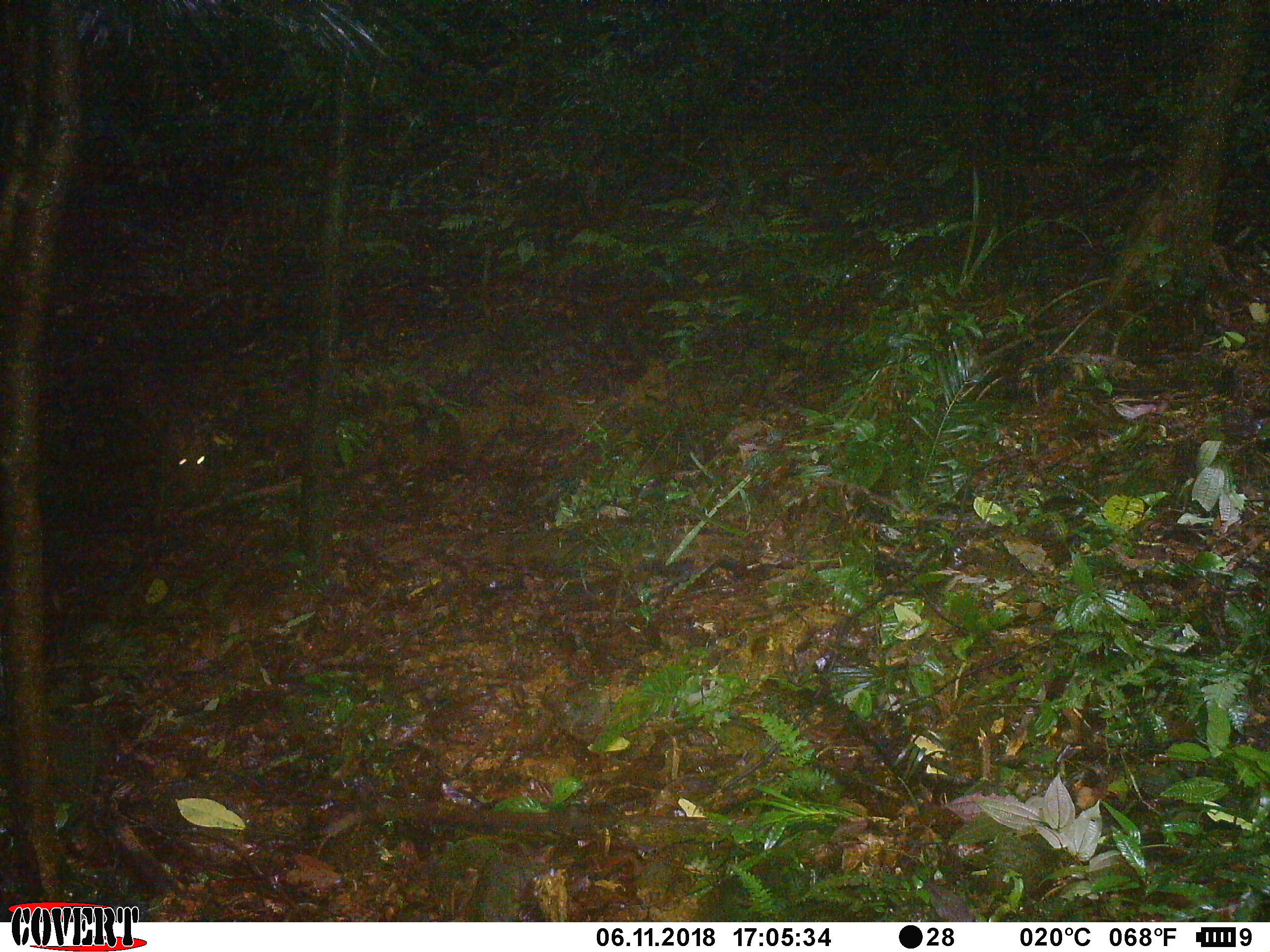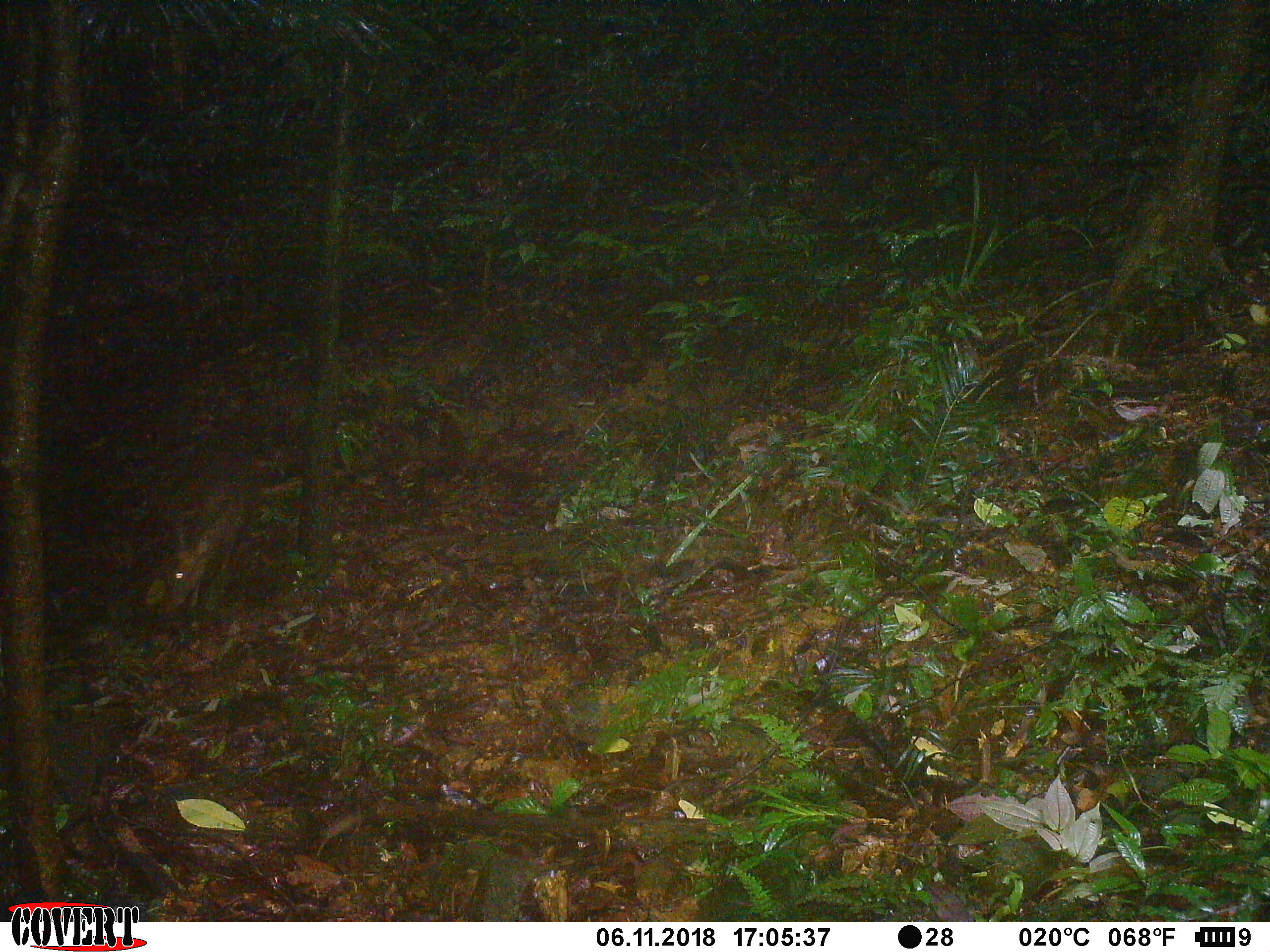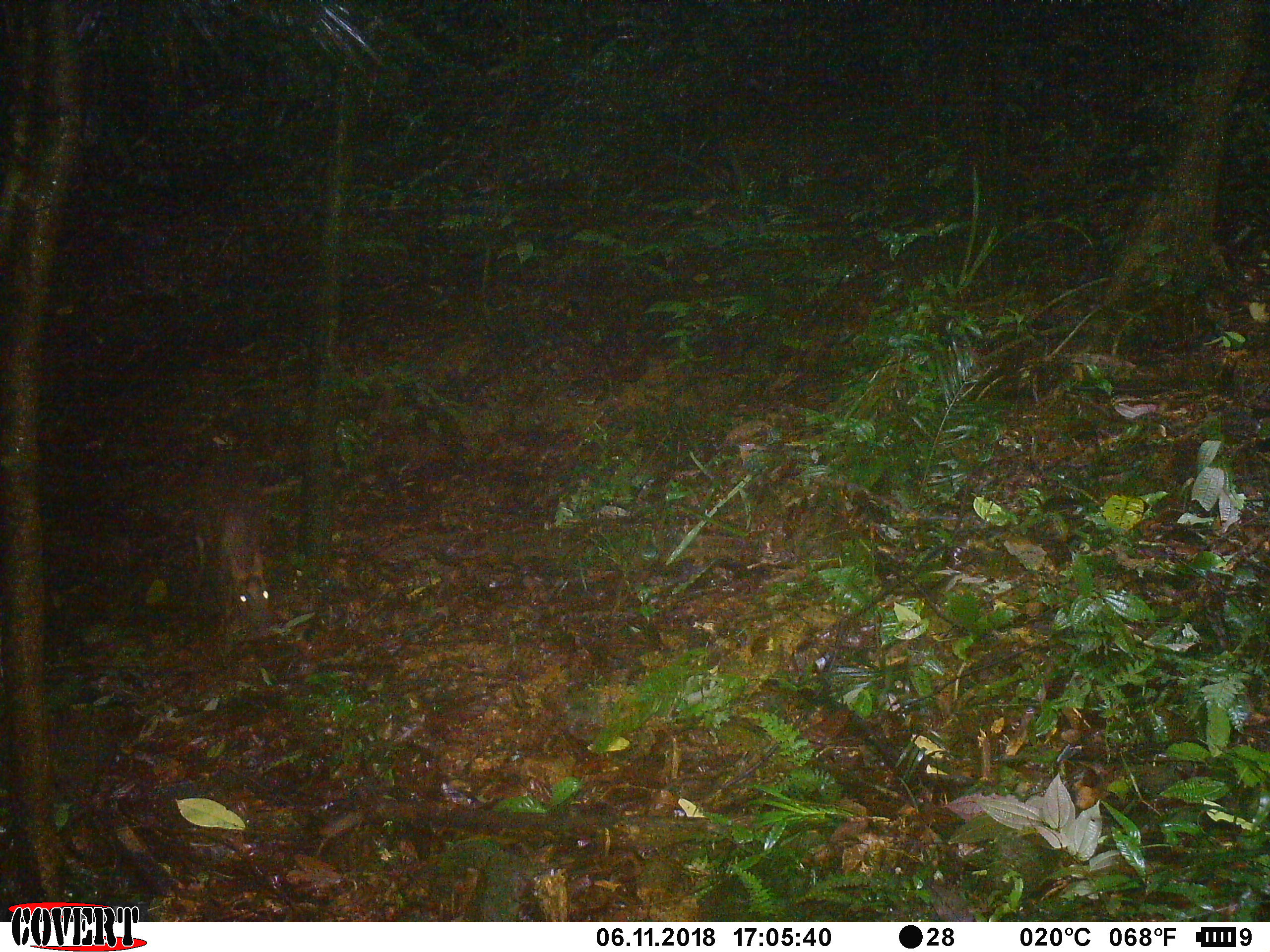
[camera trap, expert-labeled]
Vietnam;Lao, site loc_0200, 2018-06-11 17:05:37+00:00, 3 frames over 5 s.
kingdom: Animalia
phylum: Chordata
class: Mammalia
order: Artiodactyla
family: Cervidae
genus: Muntiacus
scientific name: Muntiacus rooseveltorum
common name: roosevelt's muntjac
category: roosevelts muntjac group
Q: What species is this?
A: Roosevelts muntjac group (roosevelt's muntjac) (Muntiacus rooseveltorum).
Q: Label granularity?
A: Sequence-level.